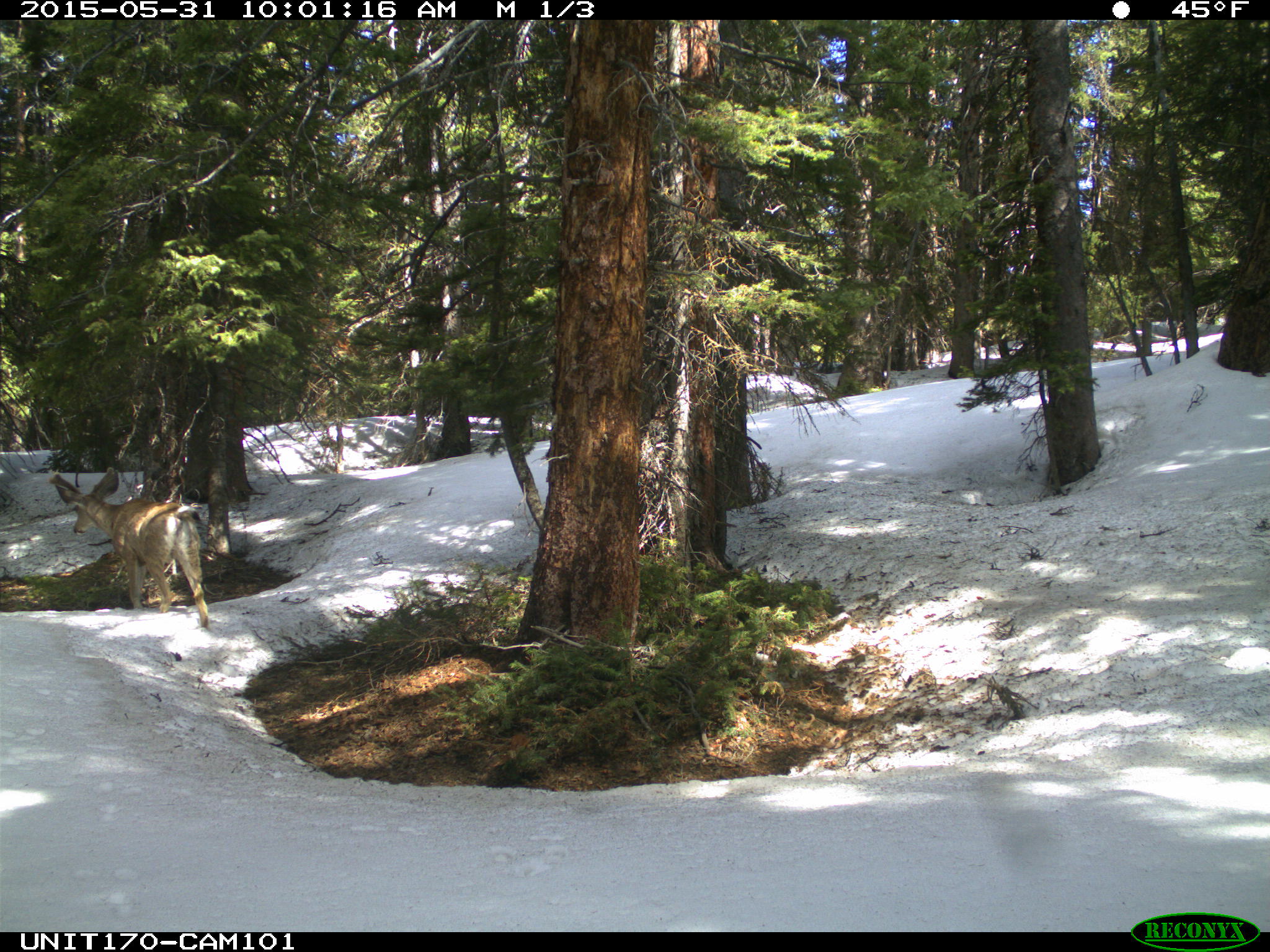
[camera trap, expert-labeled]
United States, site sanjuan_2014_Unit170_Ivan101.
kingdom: Animalia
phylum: Chordata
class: Mammalia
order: Artiodactyla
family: Cervidae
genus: Odocoileus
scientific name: Odocoileus hemionus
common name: mule deer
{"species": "Odocoileus hemionus (mule deer)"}